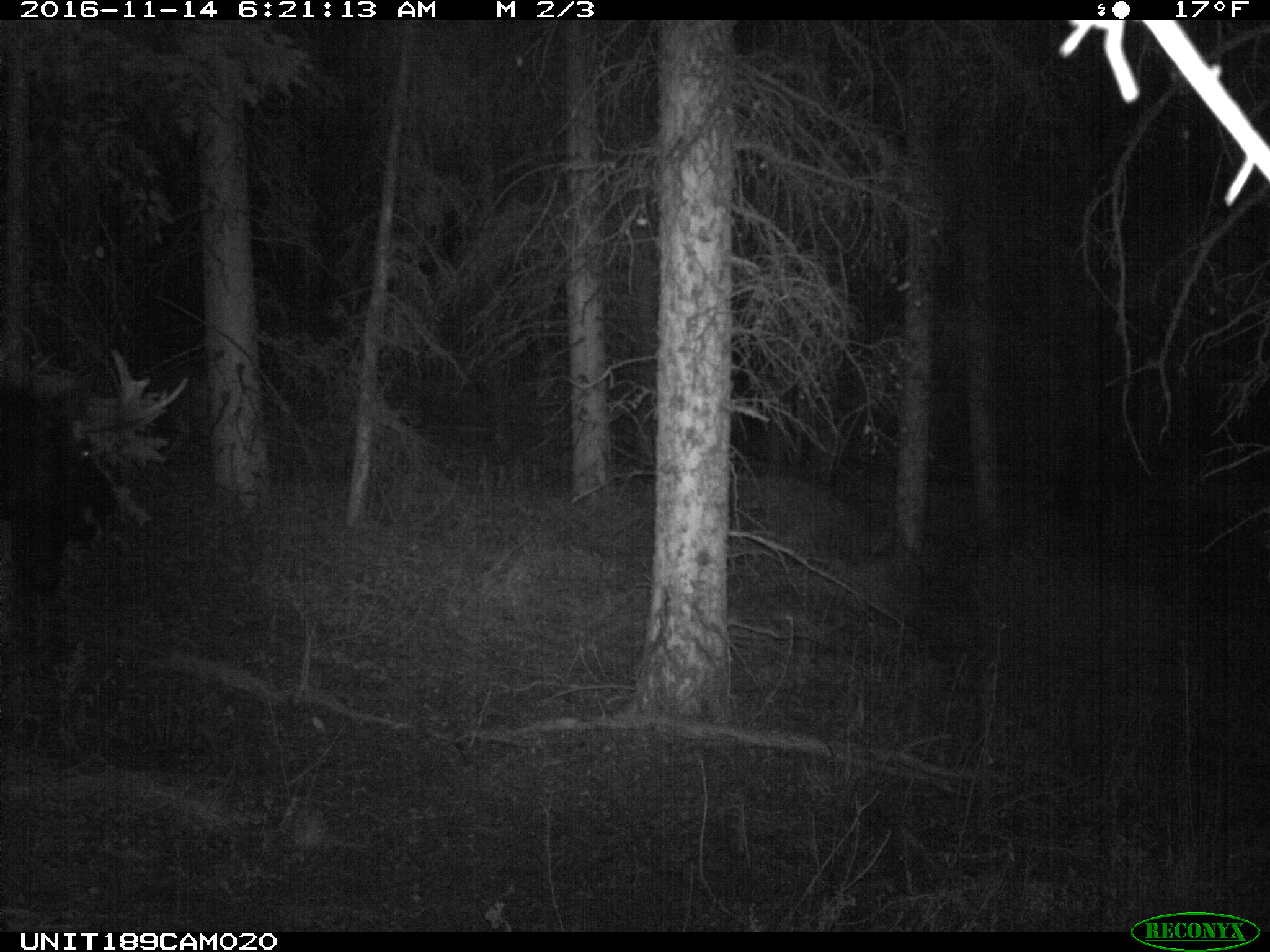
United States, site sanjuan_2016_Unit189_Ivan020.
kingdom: Animalia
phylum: Chordata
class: Mammalia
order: Artiodactyla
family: Cervidae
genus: Alces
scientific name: Alces alces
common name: moose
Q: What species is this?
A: Alces alces (moose).